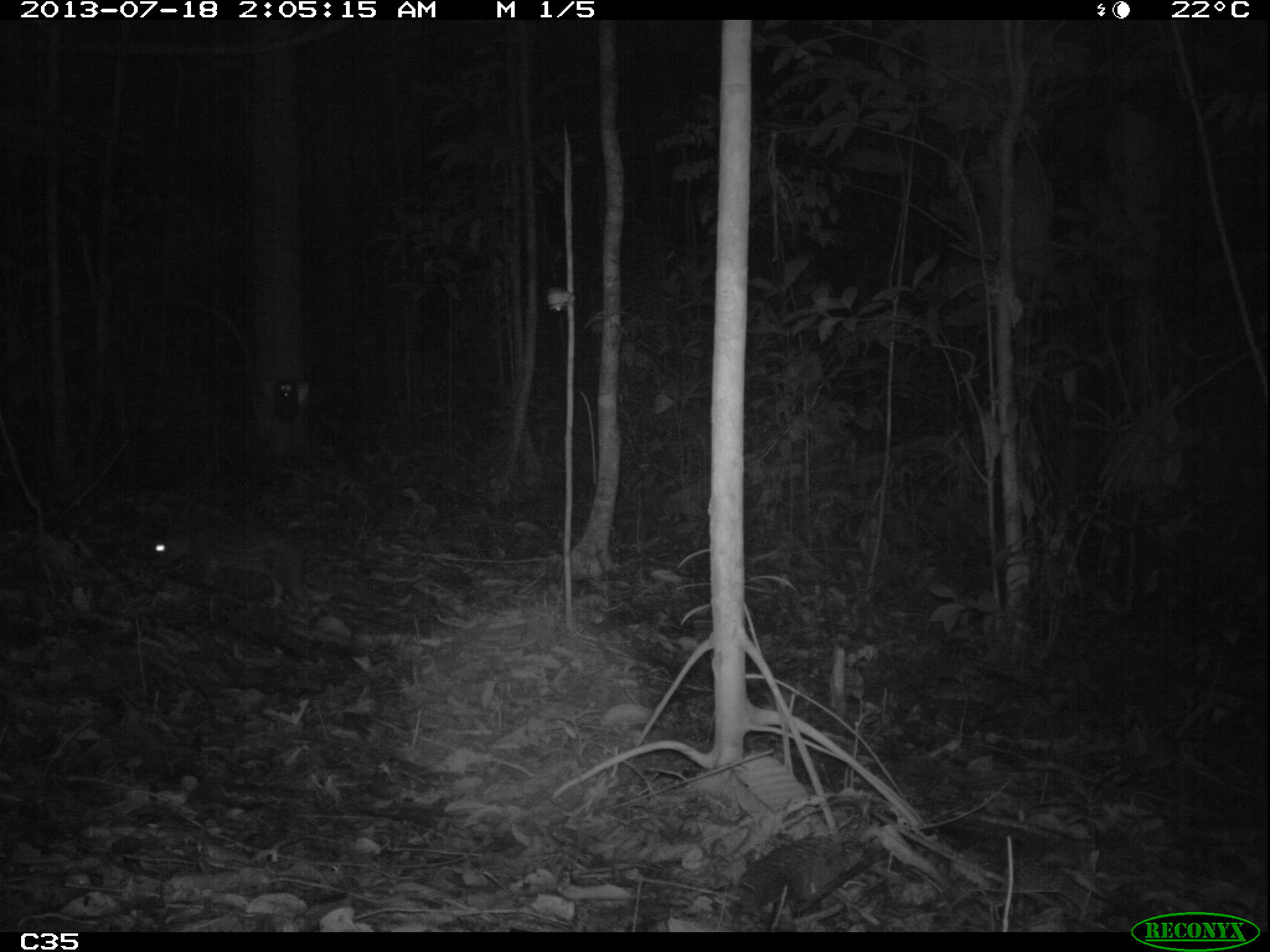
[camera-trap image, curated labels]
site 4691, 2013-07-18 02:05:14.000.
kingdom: Animalia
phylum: Chordata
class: Mammalia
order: Rodentia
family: Cuniculidae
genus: Cuniculus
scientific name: Cuniculus paca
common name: spotted paca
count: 1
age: adult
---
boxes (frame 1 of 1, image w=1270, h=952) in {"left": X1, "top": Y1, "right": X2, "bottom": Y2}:
cuniculus paca: {"left": 147, "top": 529, "right": 329, "bottom": 607}